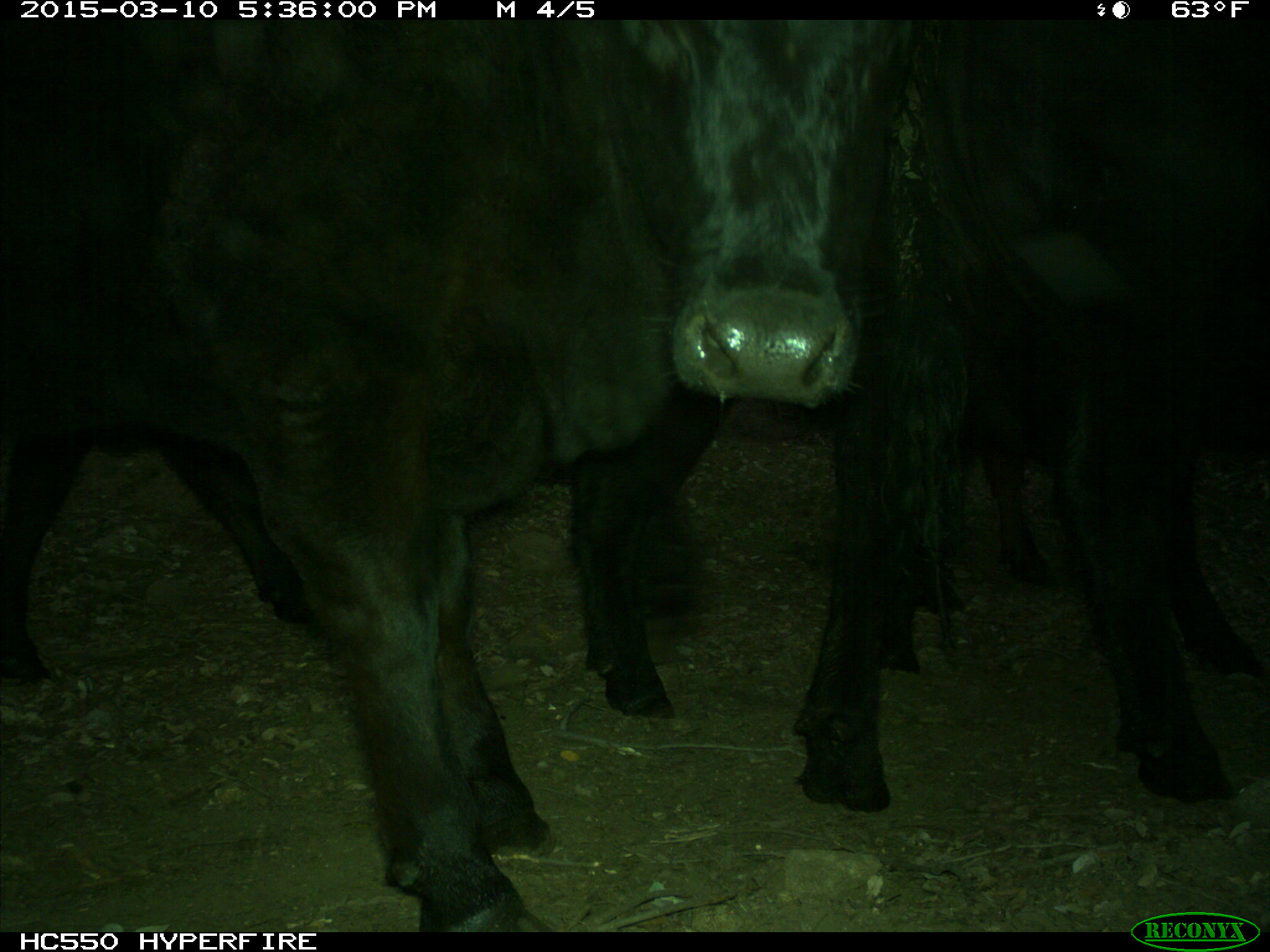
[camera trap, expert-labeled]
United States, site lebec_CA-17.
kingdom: Animalia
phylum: Chordata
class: Mammalia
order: Artiodactyla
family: Bovidae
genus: Bos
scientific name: Bos taurus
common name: domestic cow